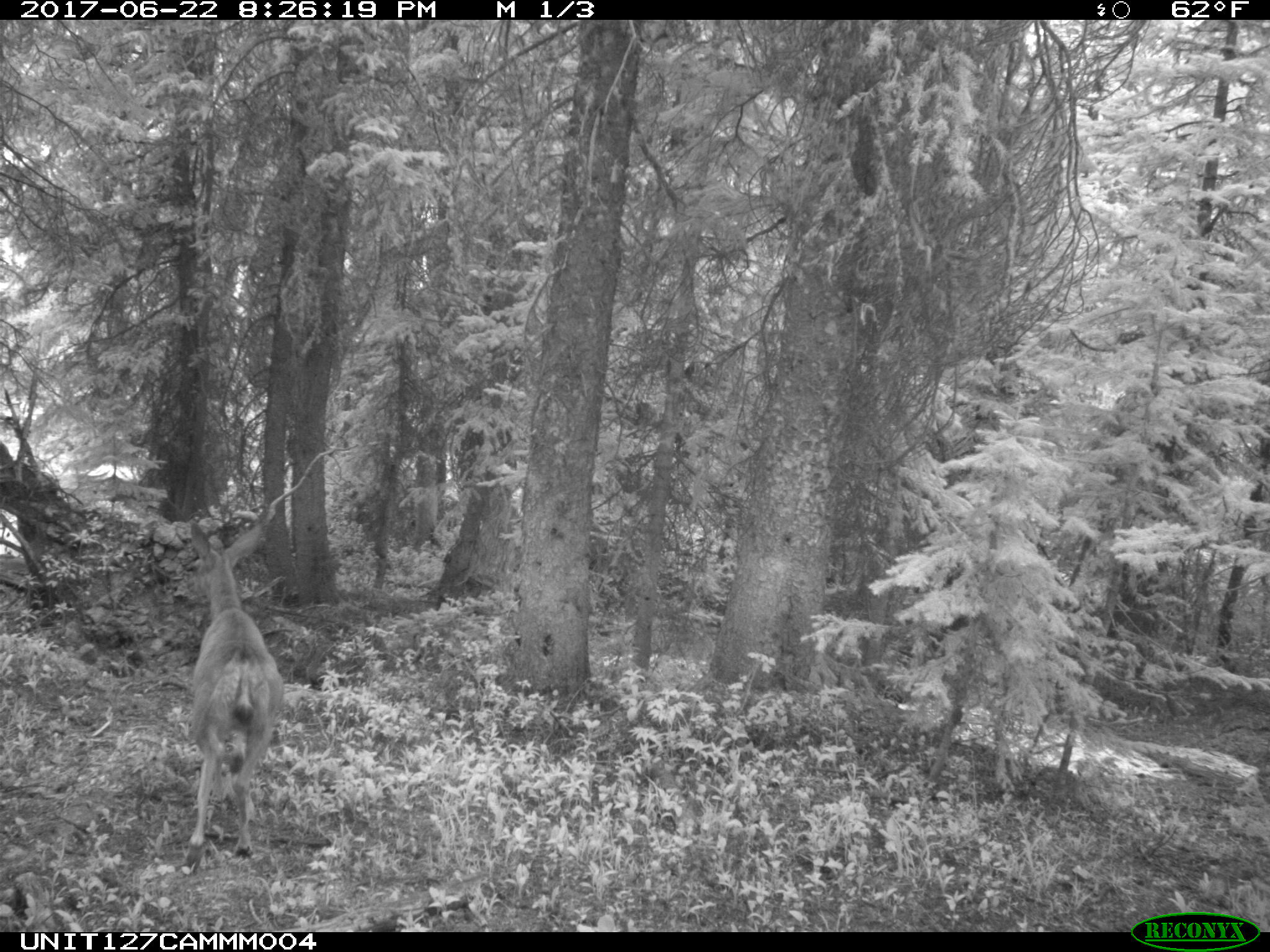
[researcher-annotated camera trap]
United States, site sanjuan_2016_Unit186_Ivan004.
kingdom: Animalia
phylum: Chordata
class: Mammalia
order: Artiodactyla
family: Cervidae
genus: Odocoileus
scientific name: Odocoileus hemionus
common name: mule deer